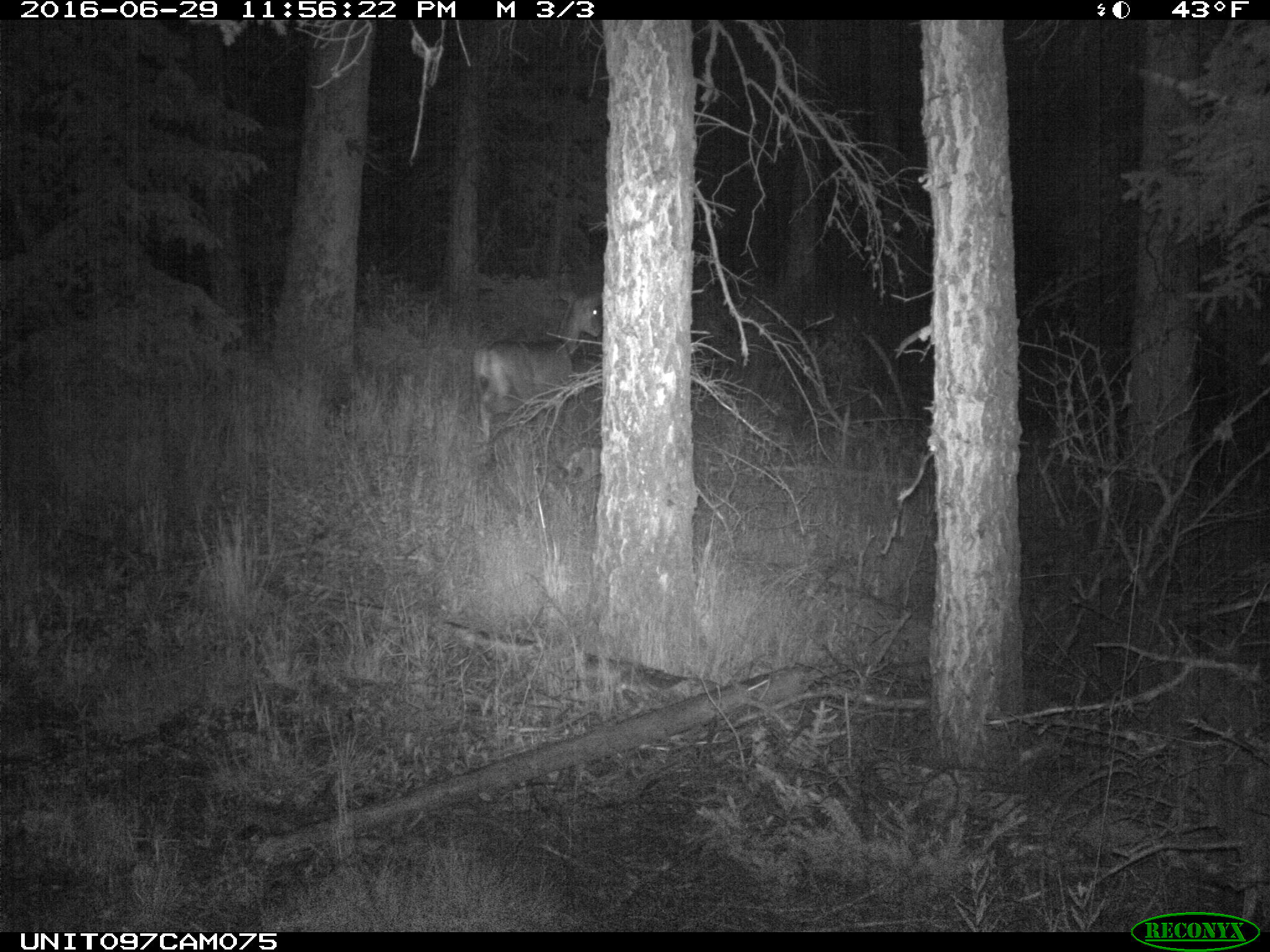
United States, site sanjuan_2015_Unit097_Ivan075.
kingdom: Animalia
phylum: Chordata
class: Mammalia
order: Artiodactyla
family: Cervidae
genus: Odocoileus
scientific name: Odocoileus hemionus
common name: mule deer